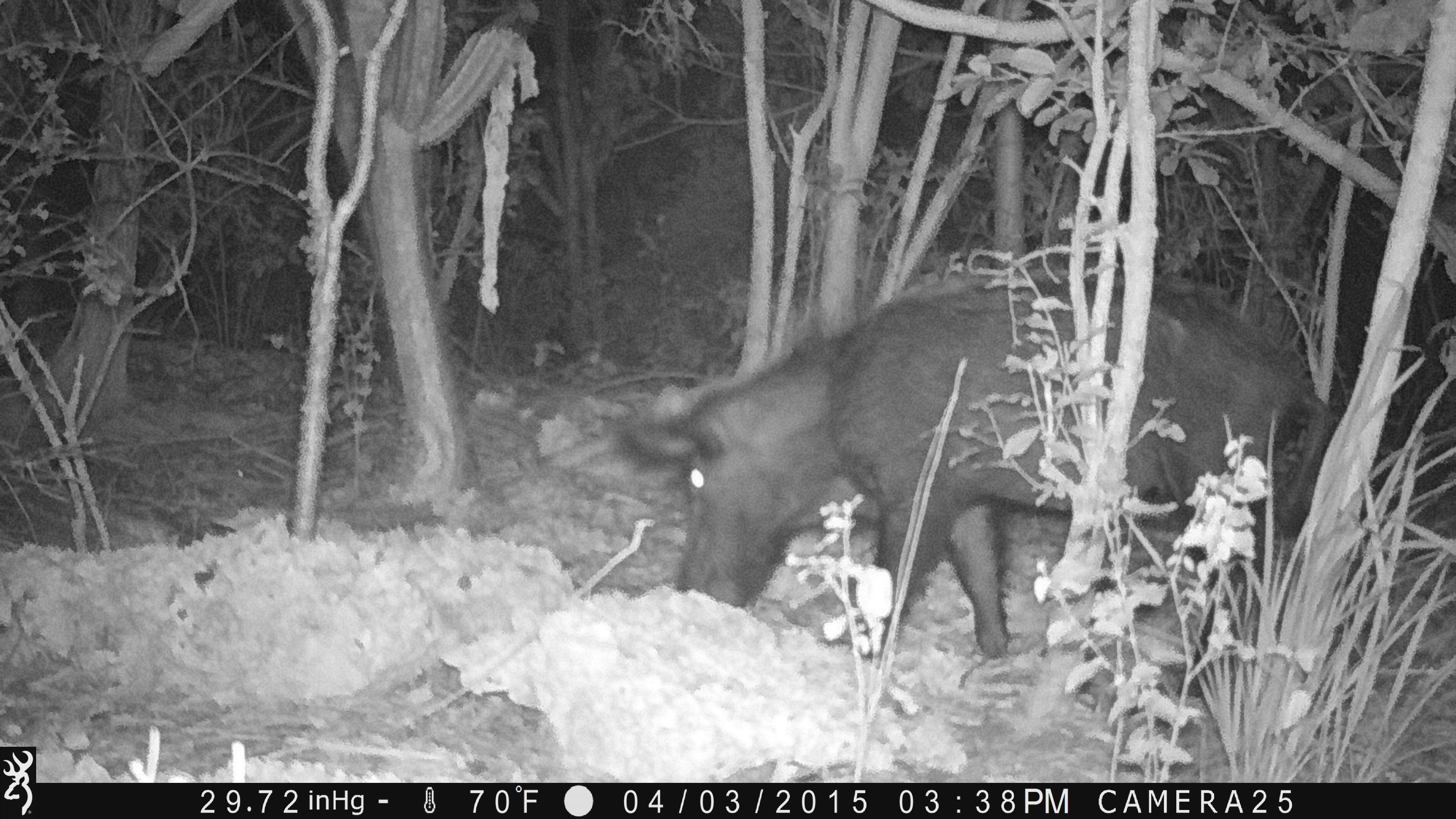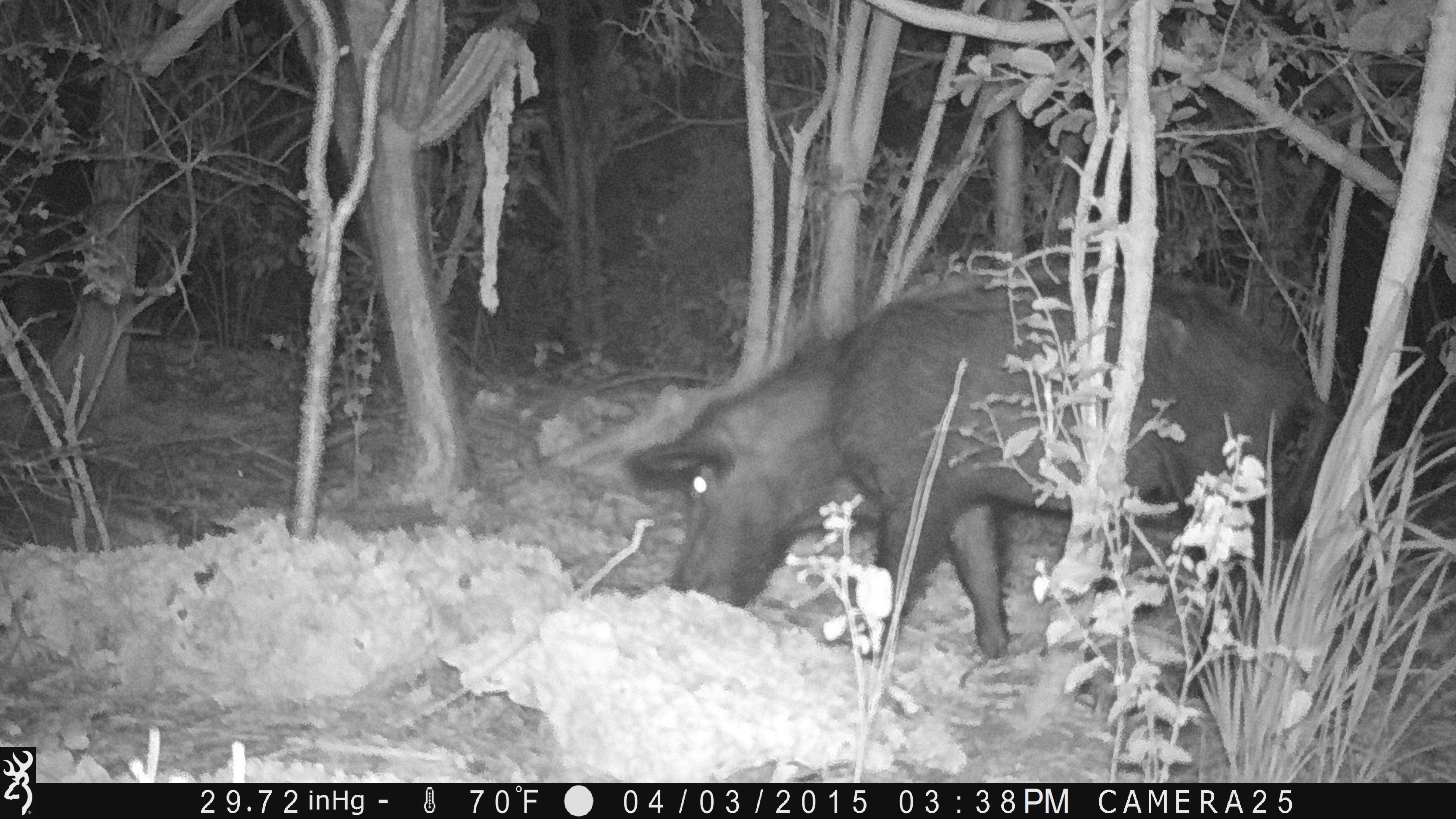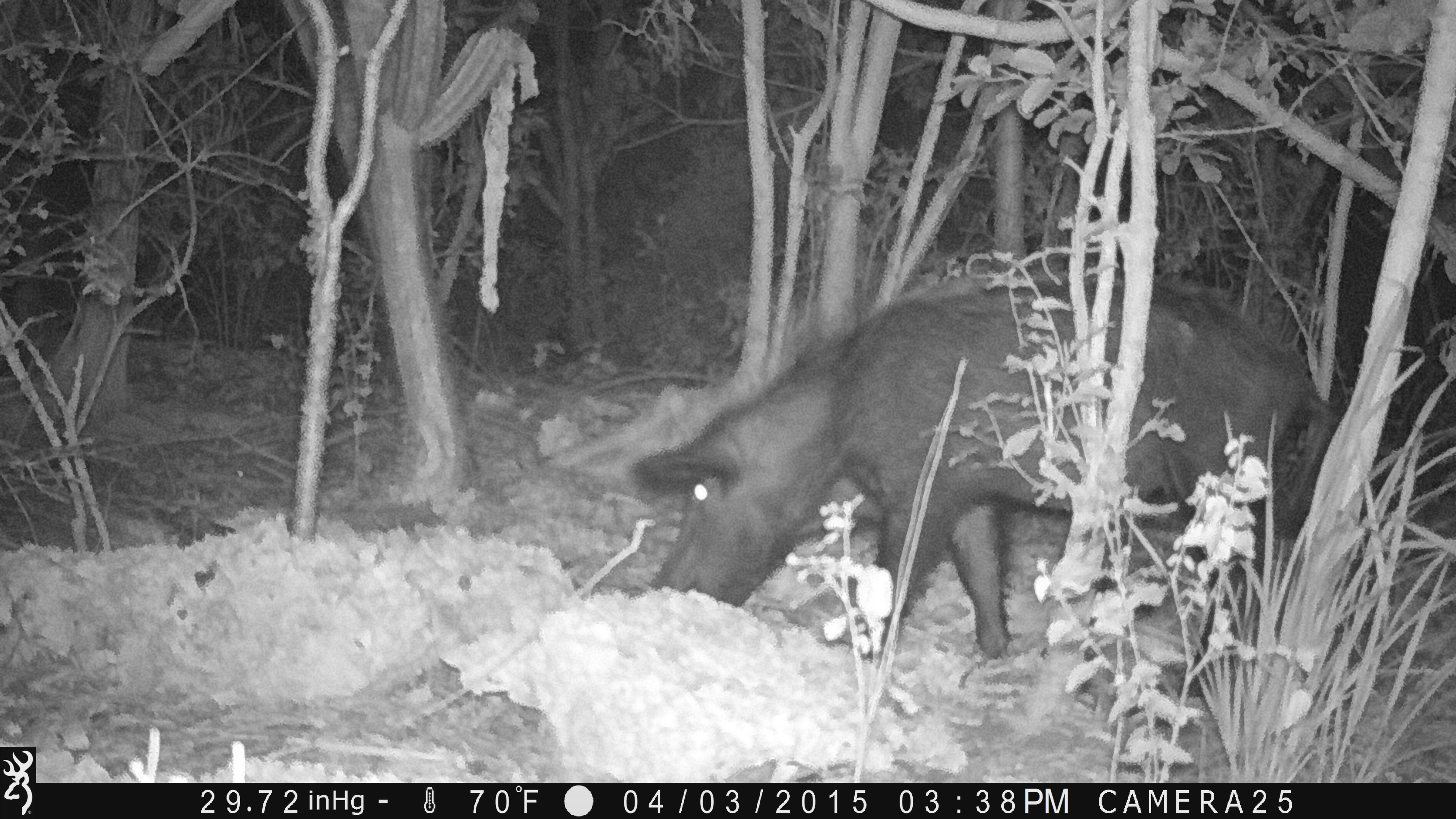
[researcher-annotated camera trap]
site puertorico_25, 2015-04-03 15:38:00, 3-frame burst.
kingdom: Animalia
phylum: Chordata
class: Mammalia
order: Artiodactyla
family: Suidae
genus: Sus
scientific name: Sus scrofa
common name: pig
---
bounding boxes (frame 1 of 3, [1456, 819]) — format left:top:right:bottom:
pig: 609:264:1337:670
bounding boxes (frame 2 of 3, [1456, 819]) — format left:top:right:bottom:
pig: 627:266:1337:671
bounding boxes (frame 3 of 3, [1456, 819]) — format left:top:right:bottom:
pig: 630:258:1339:671